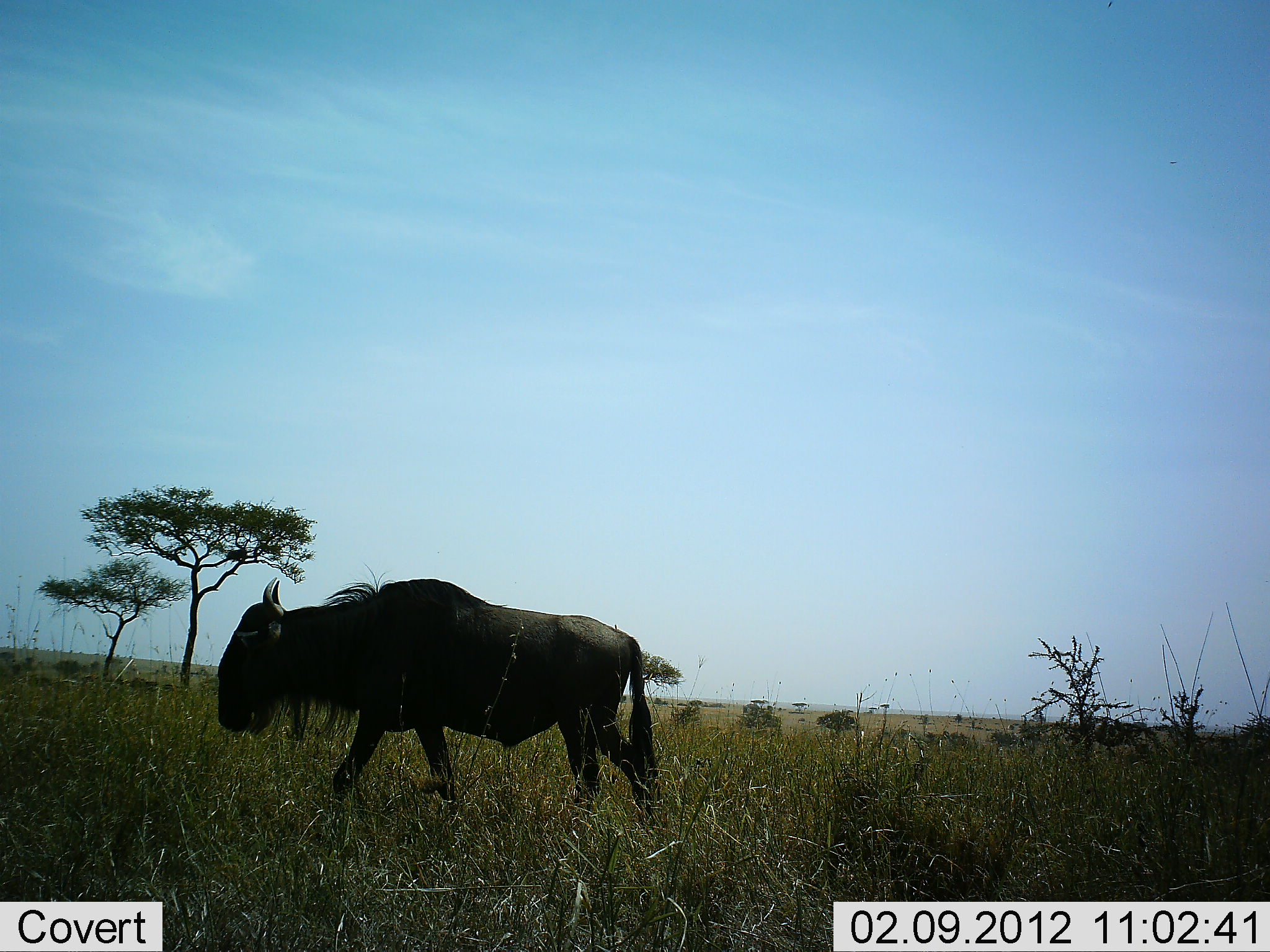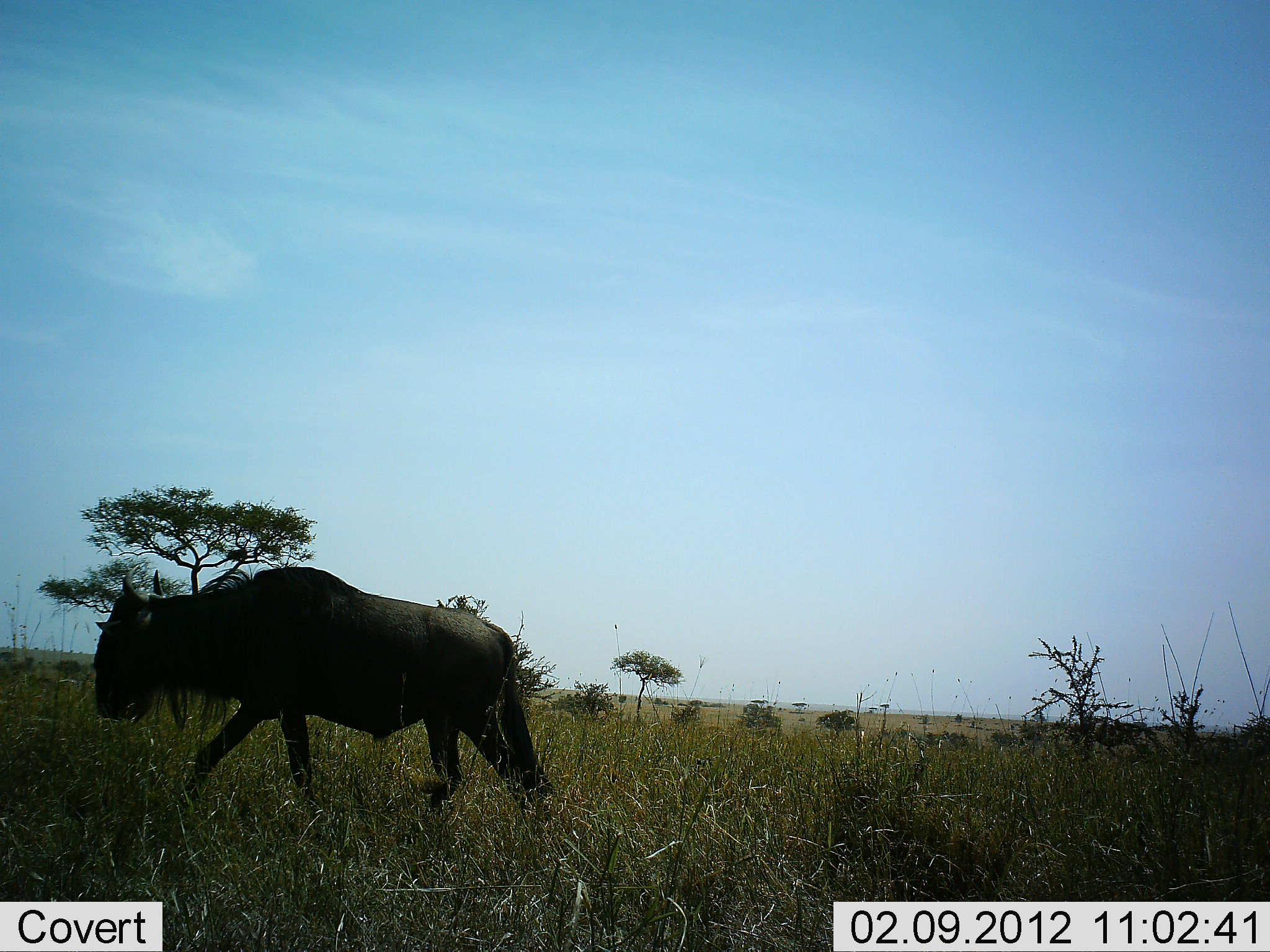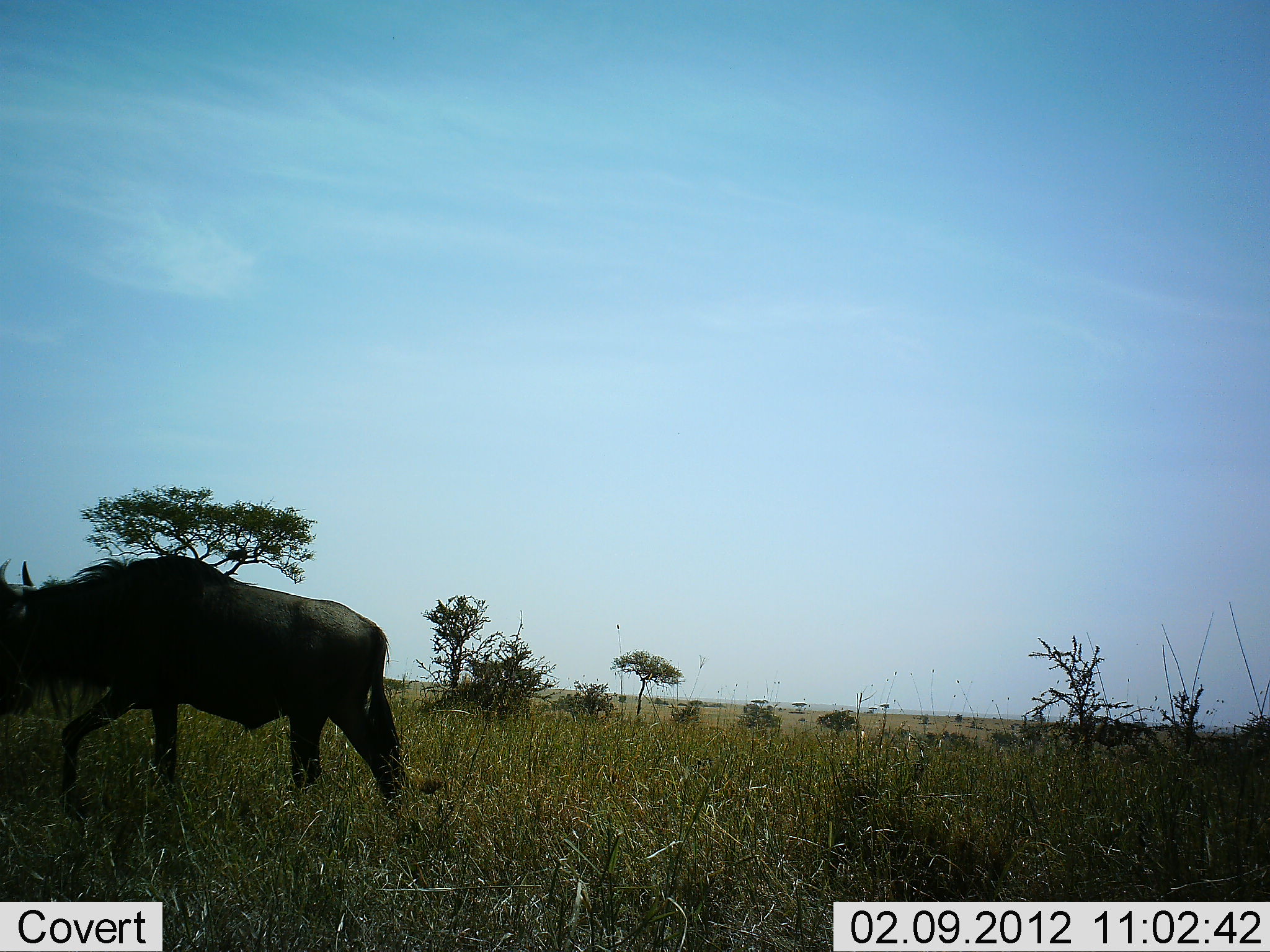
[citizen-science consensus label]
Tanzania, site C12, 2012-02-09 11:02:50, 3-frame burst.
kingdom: Animalia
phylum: Chordata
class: Mammalia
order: Artiodactyla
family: Bovidae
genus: Connochaetes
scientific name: Connochaetes taurinus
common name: blue wildebeest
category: wildebeest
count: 1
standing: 0%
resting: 0%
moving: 100%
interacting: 0%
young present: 0%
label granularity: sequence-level